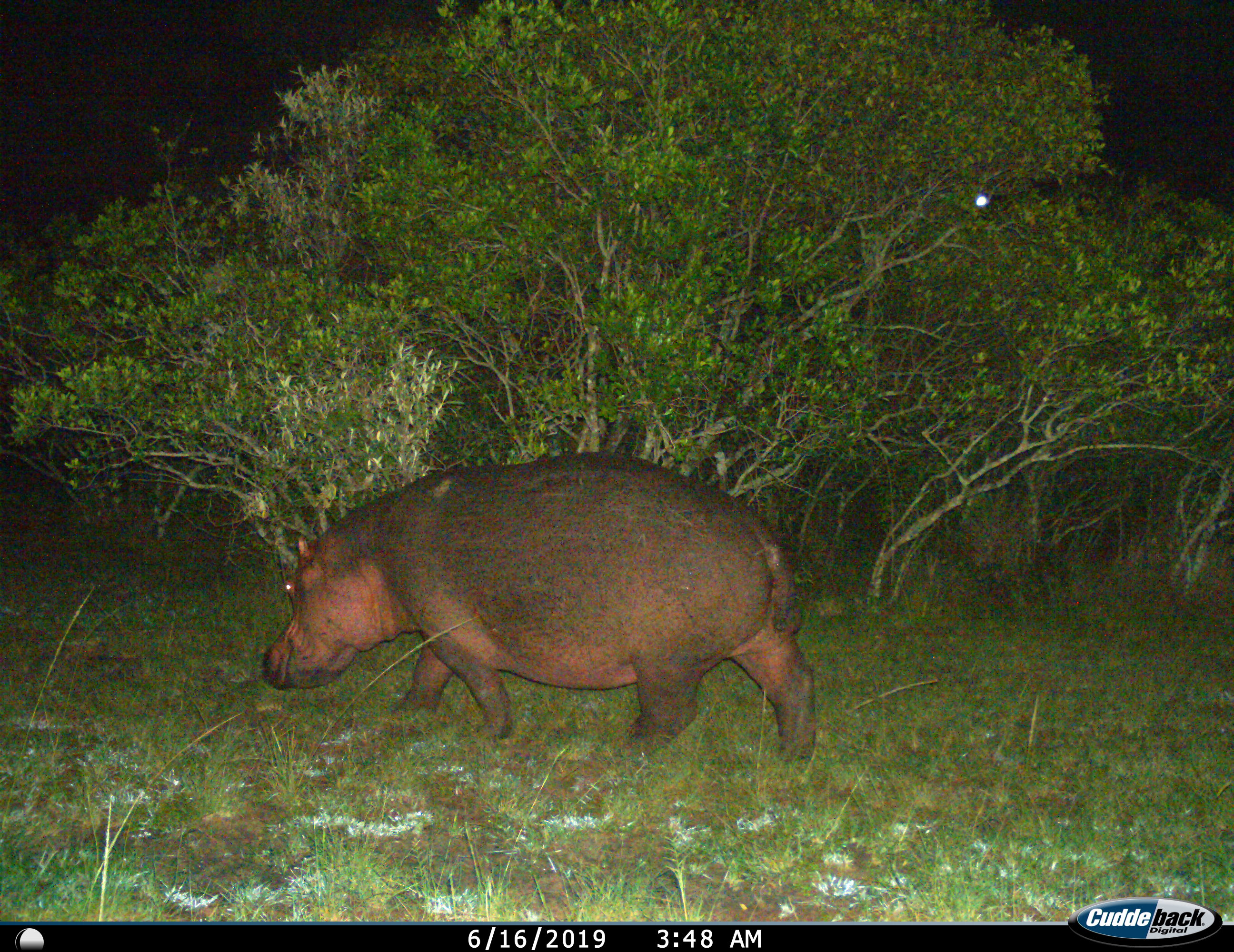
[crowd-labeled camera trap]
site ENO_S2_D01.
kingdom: Animalia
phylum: Chordata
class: Mammalia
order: Artiodactyla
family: Hippopotamidae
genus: Hippopotamus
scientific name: Hippopotamus amphibius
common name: hippopotamus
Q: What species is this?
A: Hippopotamus (Hippopotamus amphibius).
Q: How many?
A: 1.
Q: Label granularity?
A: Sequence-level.